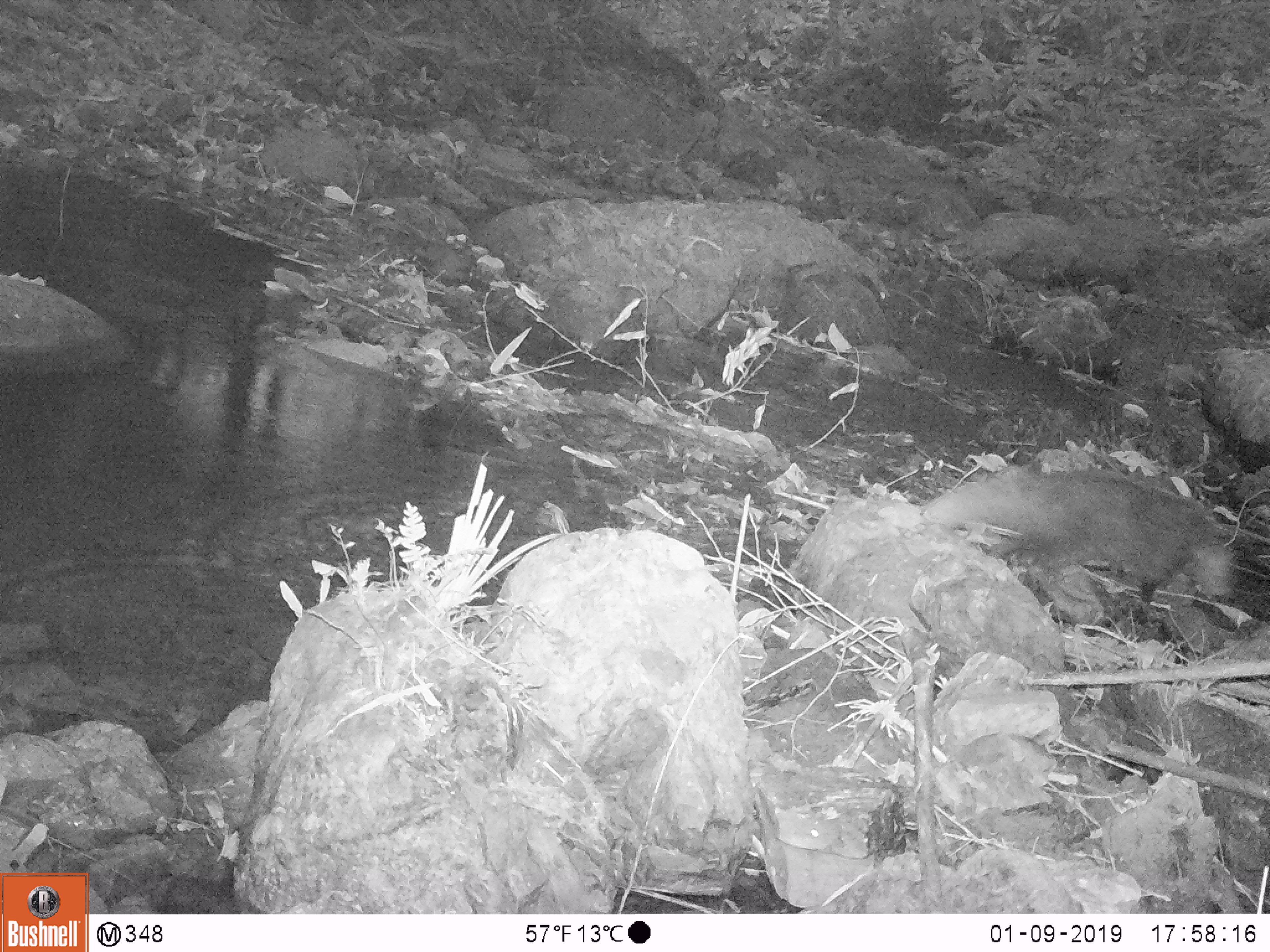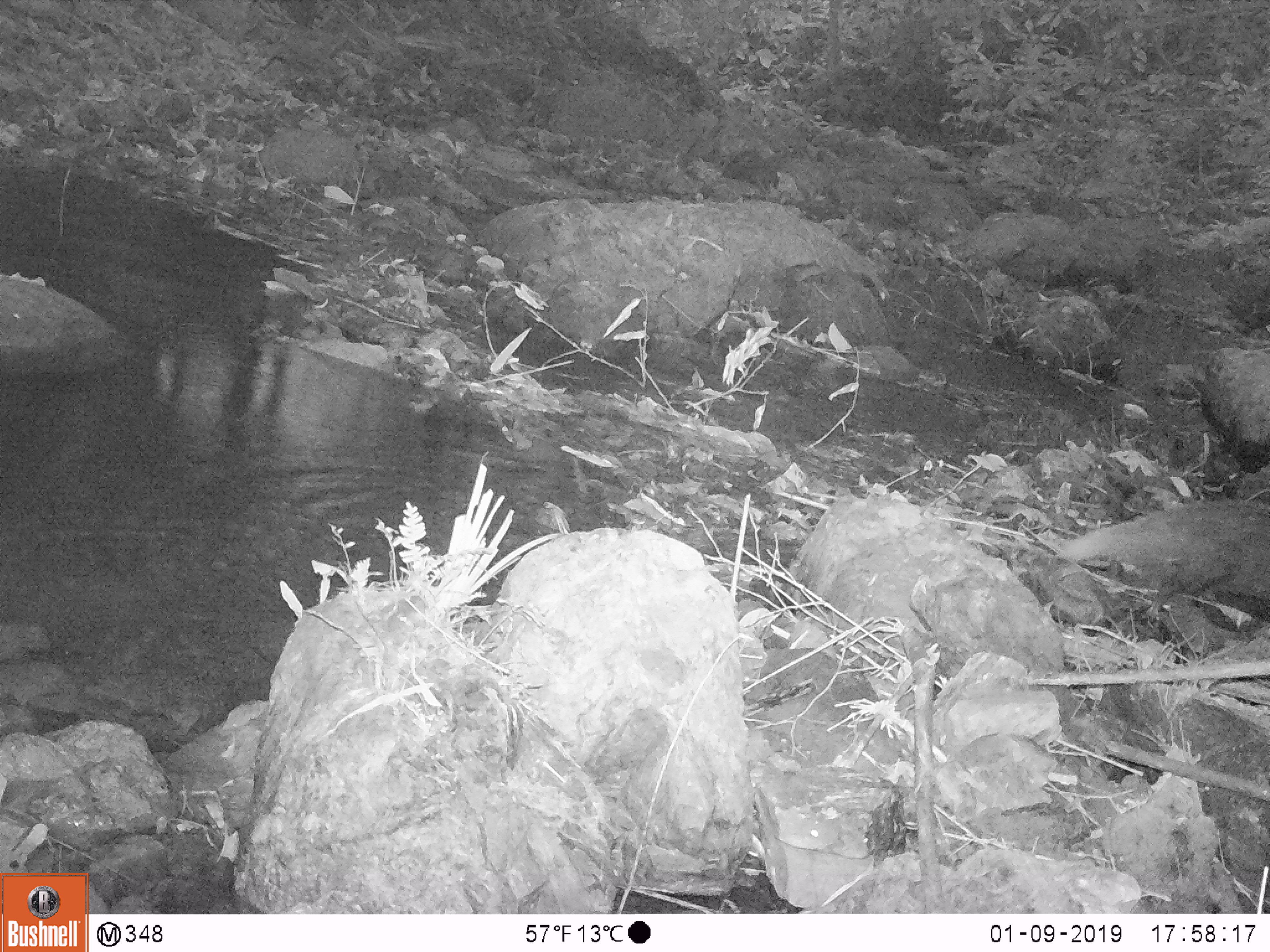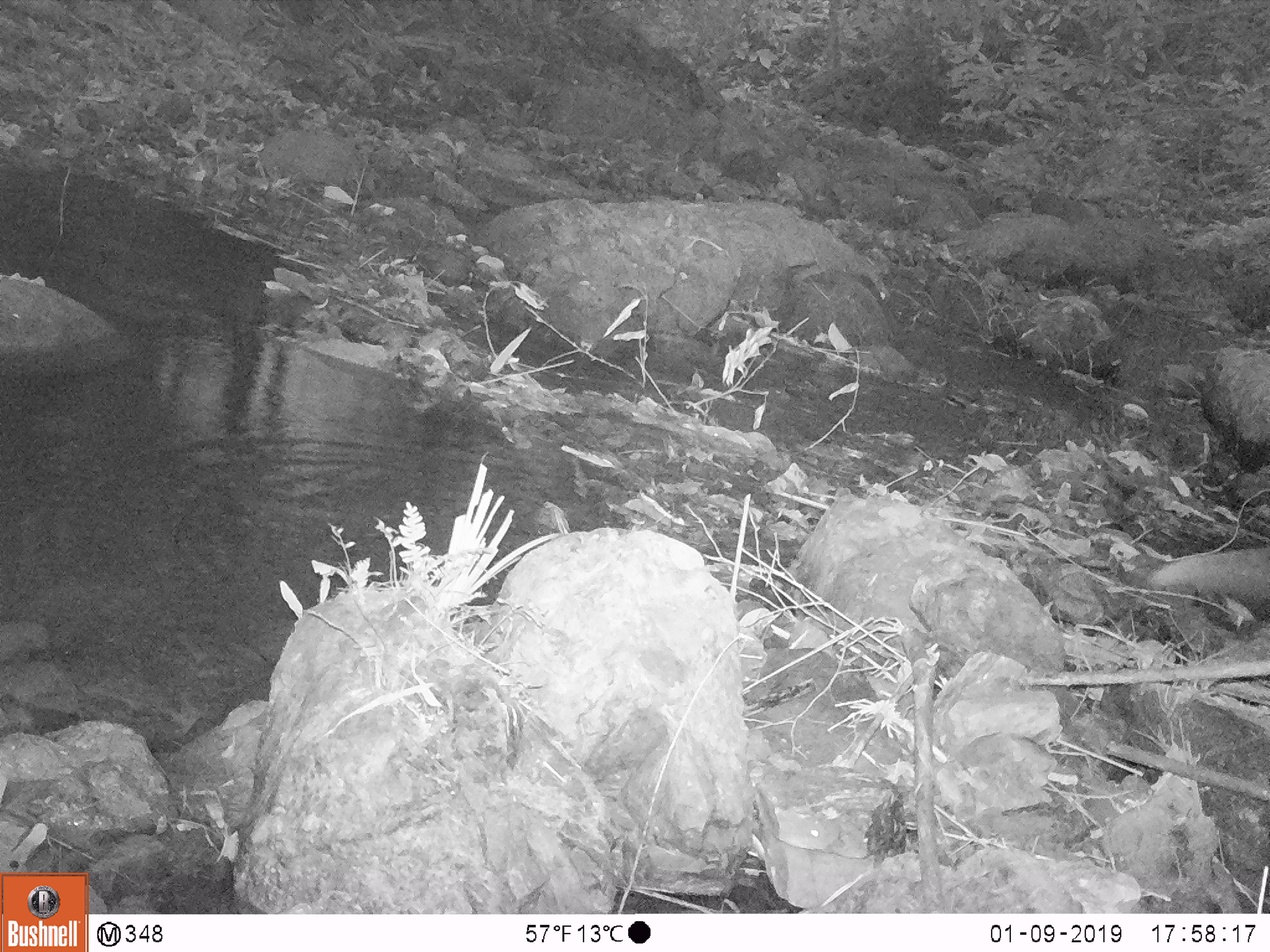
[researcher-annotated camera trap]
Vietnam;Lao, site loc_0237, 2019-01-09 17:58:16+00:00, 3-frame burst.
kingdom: Animalia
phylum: Chordata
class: Mammalia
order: Carnivora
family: Herpestidae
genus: Urva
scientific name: Urva urva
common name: crab-eating mongoose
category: crab eating mongoose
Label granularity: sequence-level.